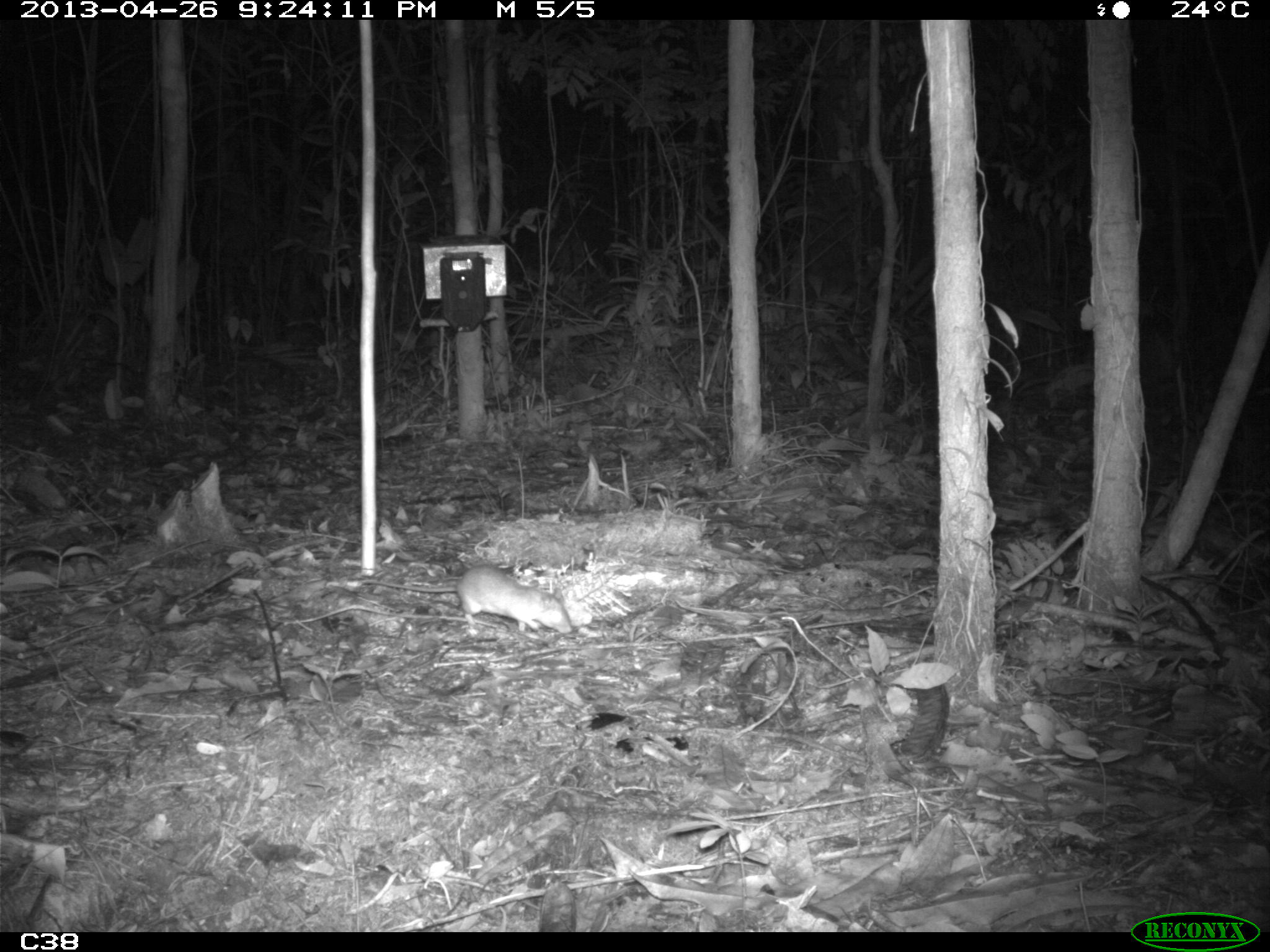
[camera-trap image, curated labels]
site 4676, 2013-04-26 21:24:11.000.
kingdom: Animalia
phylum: Chordata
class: Mammalia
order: Rodentia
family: Muridae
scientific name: Muridae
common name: mice, rats, and gerbils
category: unknown mouse or rat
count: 1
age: adult